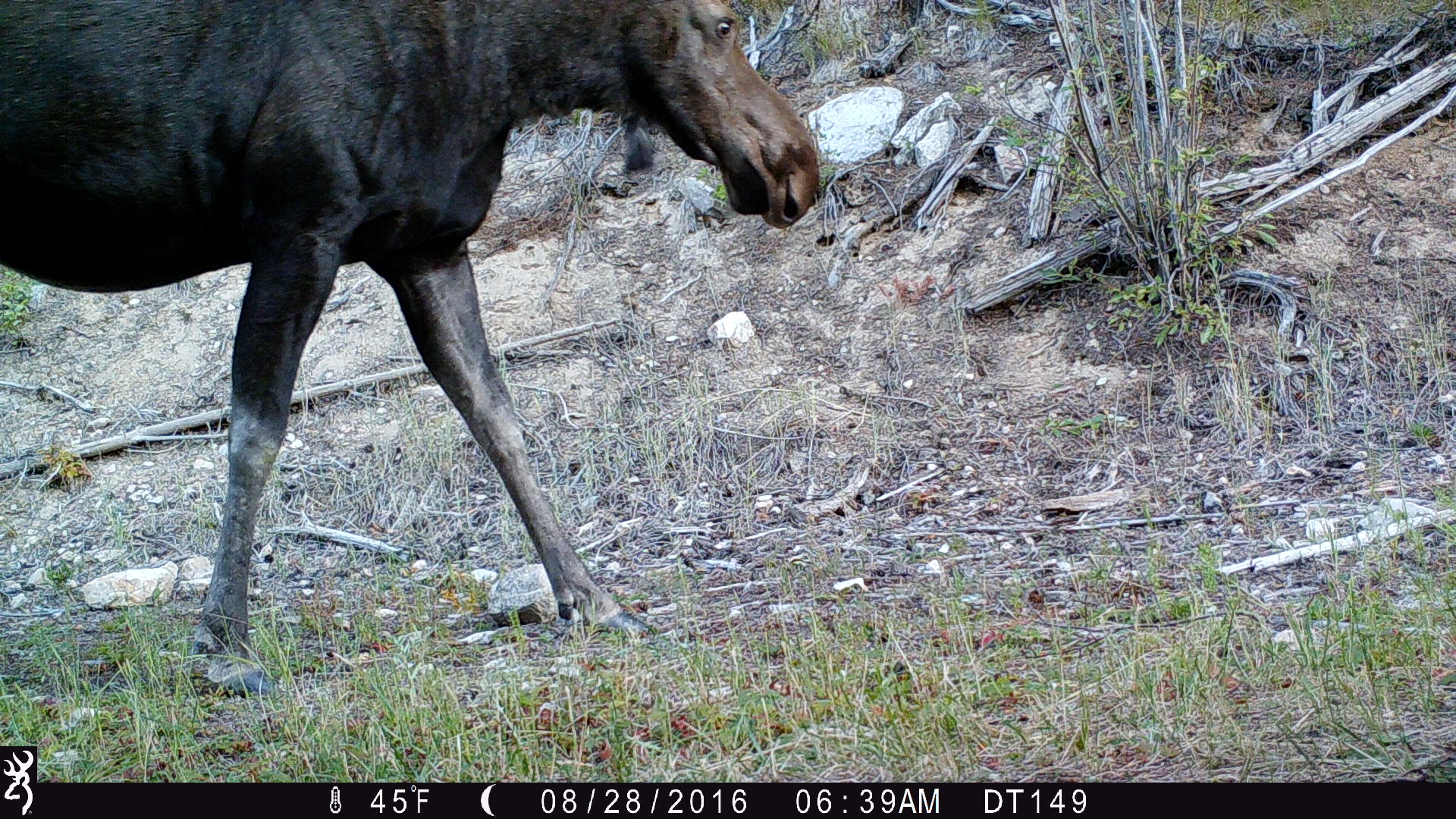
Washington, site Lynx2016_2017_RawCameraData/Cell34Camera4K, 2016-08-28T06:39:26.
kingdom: Animalia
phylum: Chordata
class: Mammalia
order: Artiodactyla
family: Cervidae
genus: Alces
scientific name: Alces alces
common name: moose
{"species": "Alces alces (moose)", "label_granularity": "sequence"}